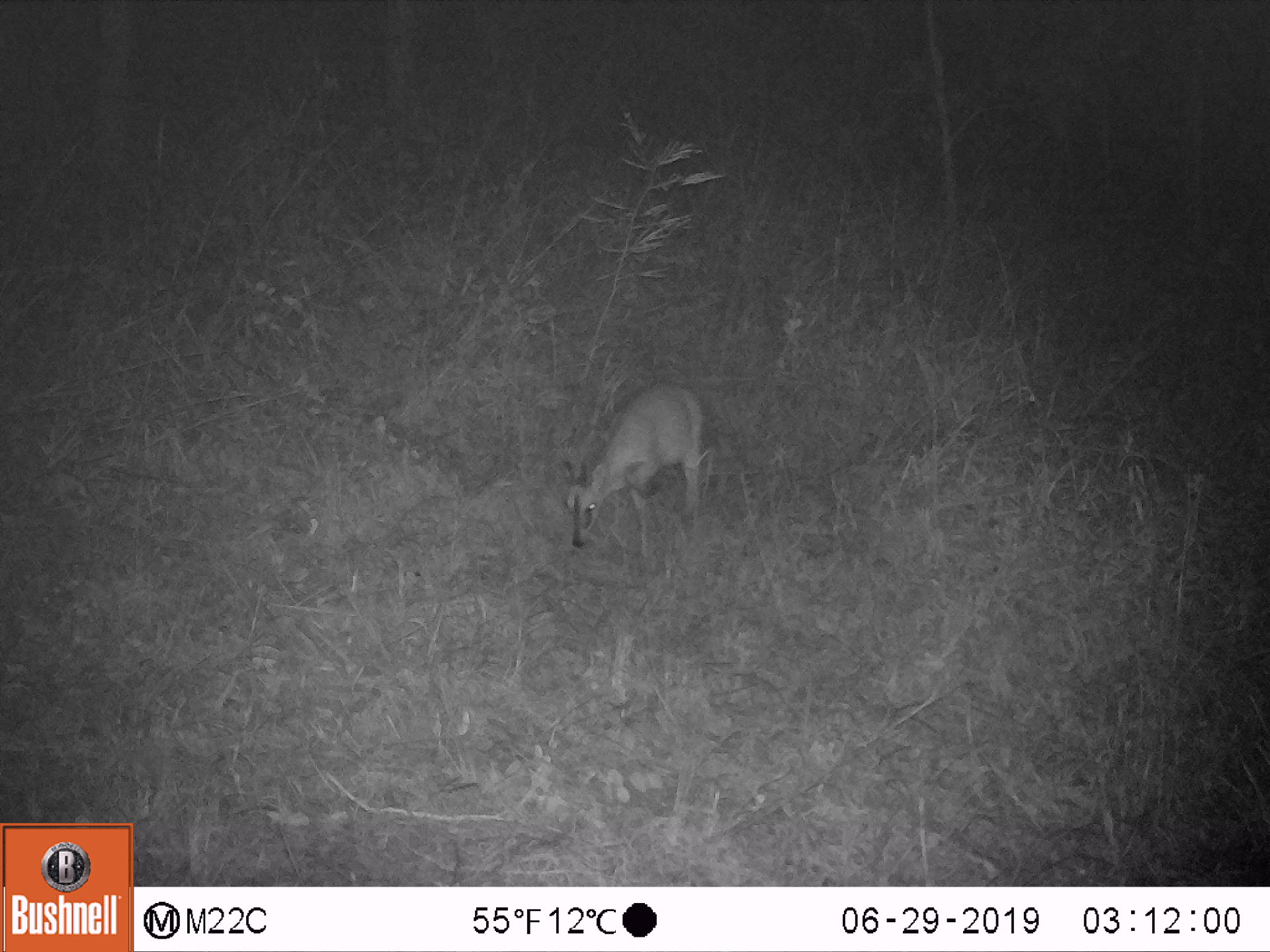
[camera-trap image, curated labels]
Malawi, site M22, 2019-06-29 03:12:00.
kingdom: Animalia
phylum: Chordata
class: Mammalia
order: Artiodactyla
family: Bovidae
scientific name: Antilopinae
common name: small antelope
Small antelope (Antilopinae), count 1.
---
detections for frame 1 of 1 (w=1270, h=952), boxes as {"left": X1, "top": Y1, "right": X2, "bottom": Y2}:
small antelope: {"left": 565, "top": 364, "right": 722, "bottom": 558}